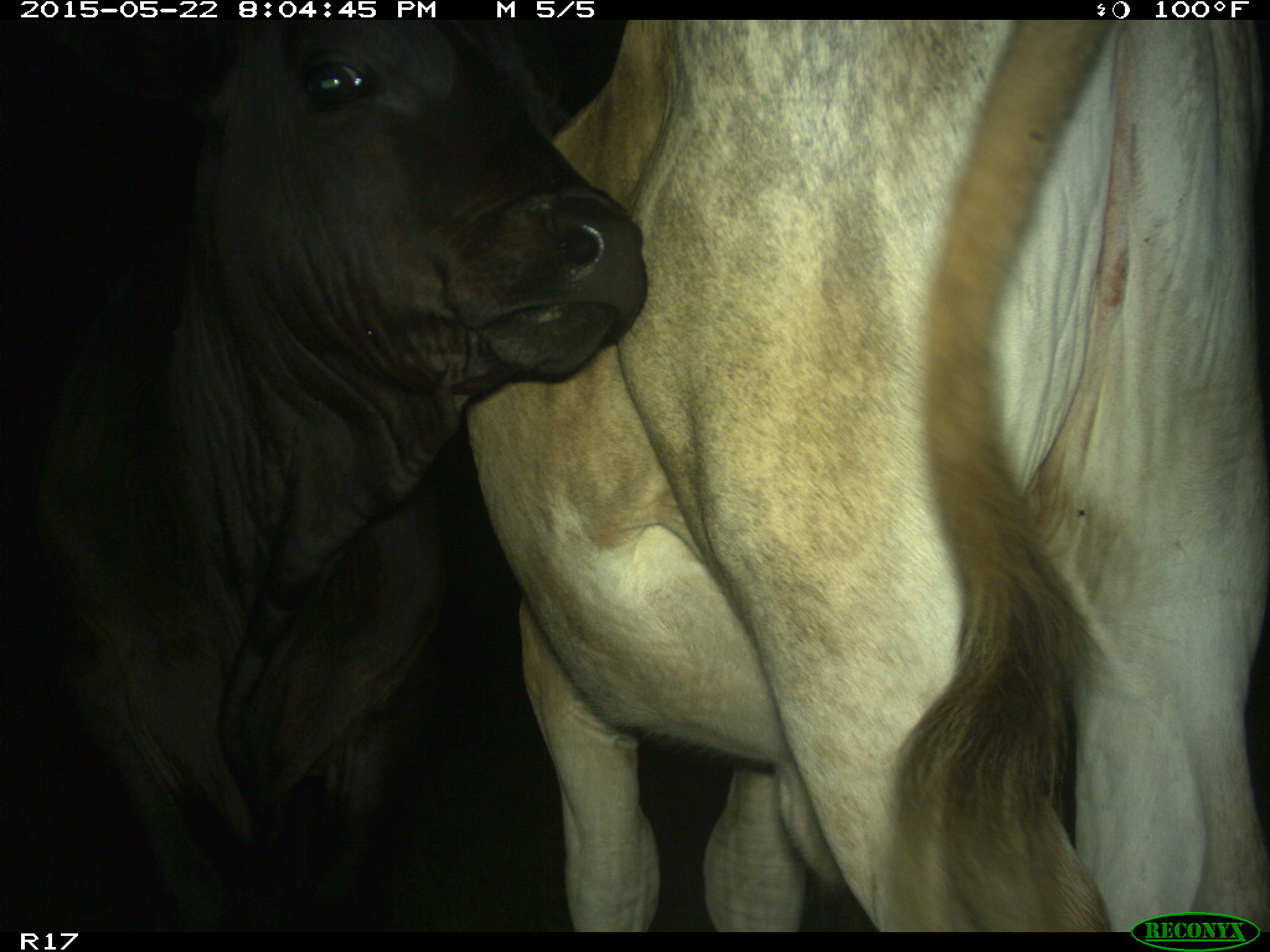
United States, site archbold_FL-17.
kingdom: Animalia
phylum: Chordata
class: Mammalia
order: Artiodactyla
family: Bovidae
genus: Bos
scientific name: Bos taurus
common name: domestic cow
Bos taurus (domestic cow).